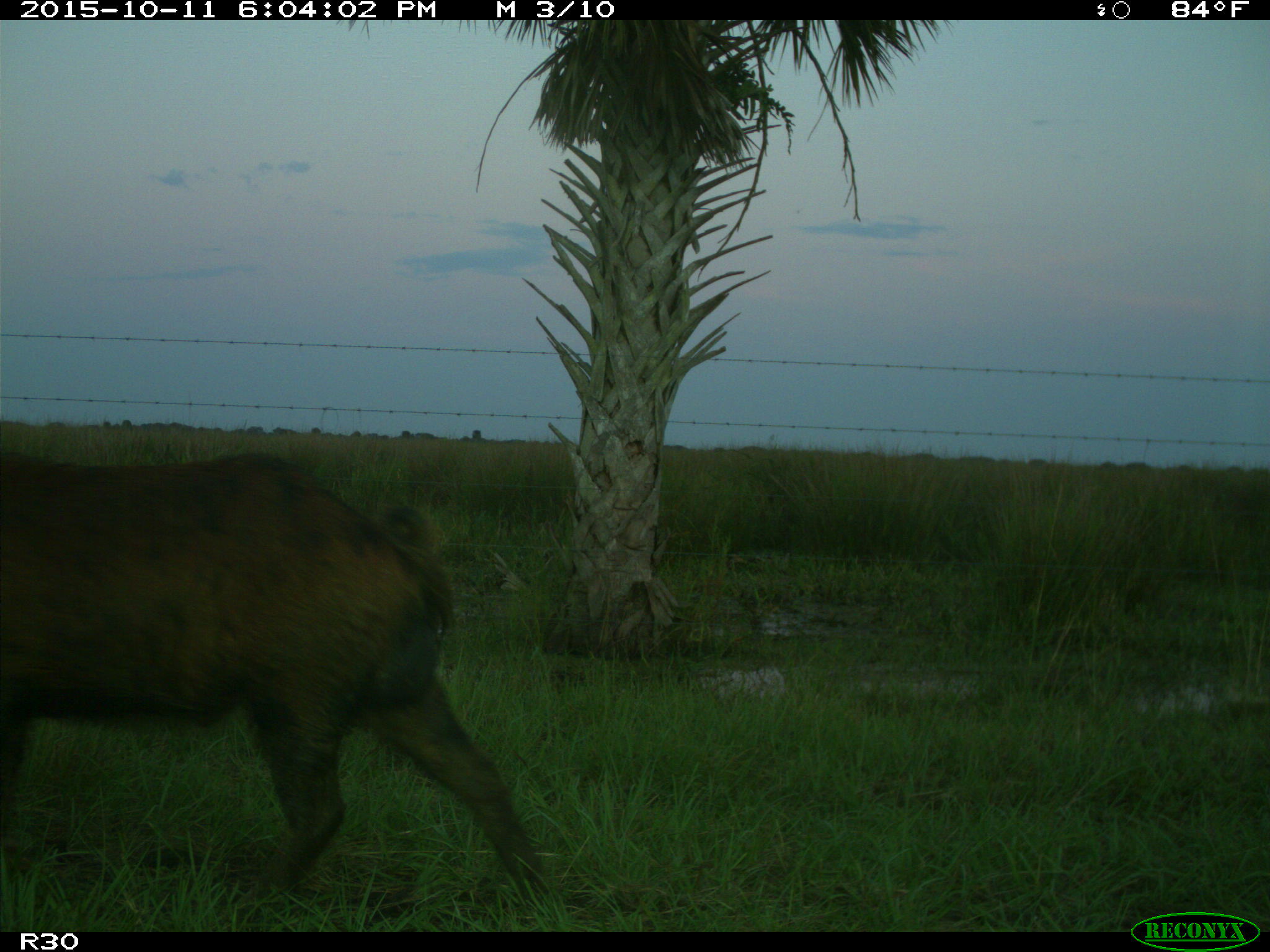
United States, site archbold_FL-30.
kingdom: Animalia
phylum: Chordata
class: Mammalia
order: Artiodactyla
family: Suidae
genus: Sus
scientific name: Sus scrofa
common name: wild boar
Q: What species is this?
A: Sus scrofa (wild boar).